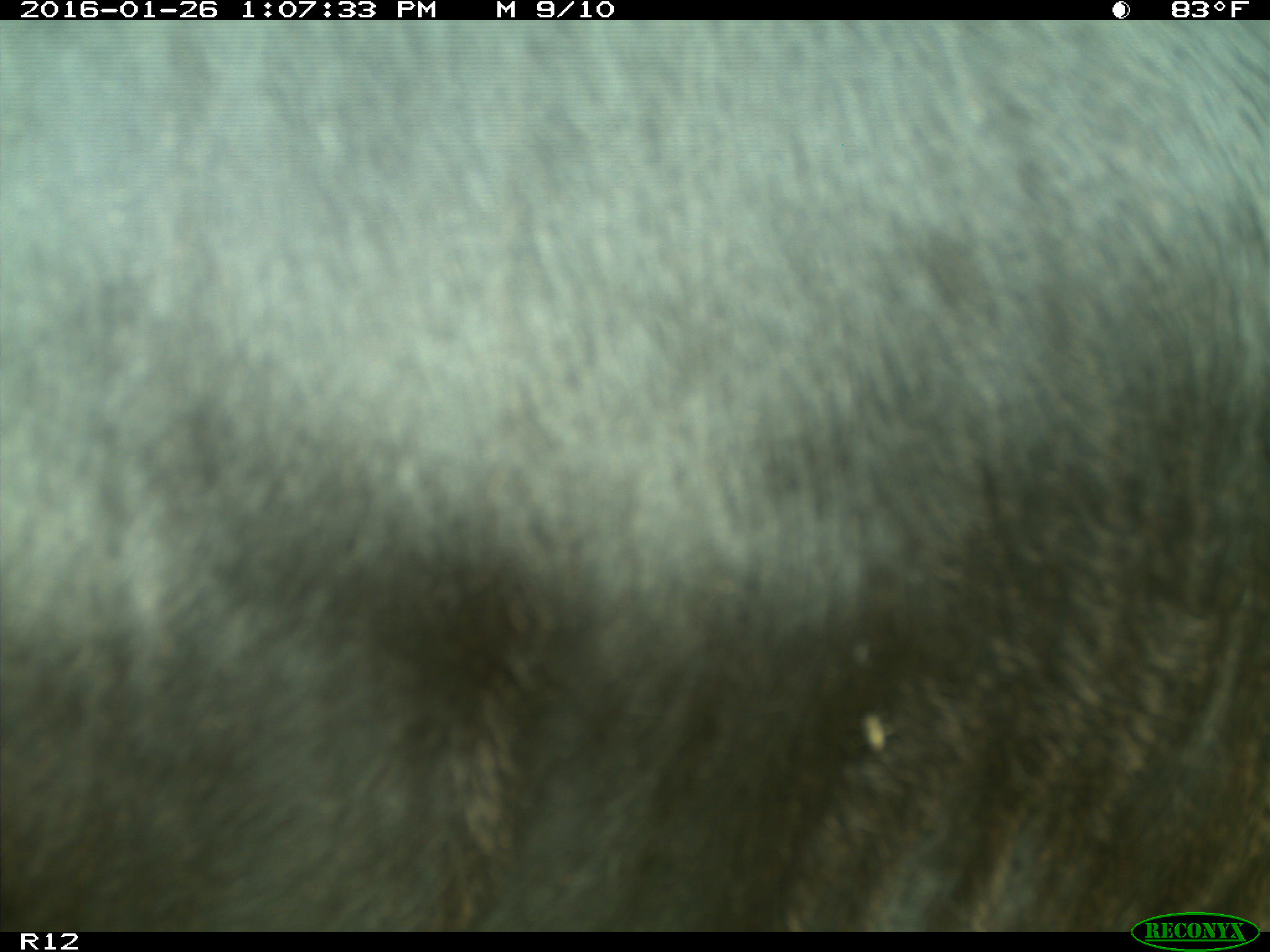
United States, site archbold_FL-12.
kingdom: Animalia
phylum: Chordata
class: Mammalia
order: Artiodactyla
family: Bovidae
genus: Bos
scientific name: Bos taurus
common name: domestic cow